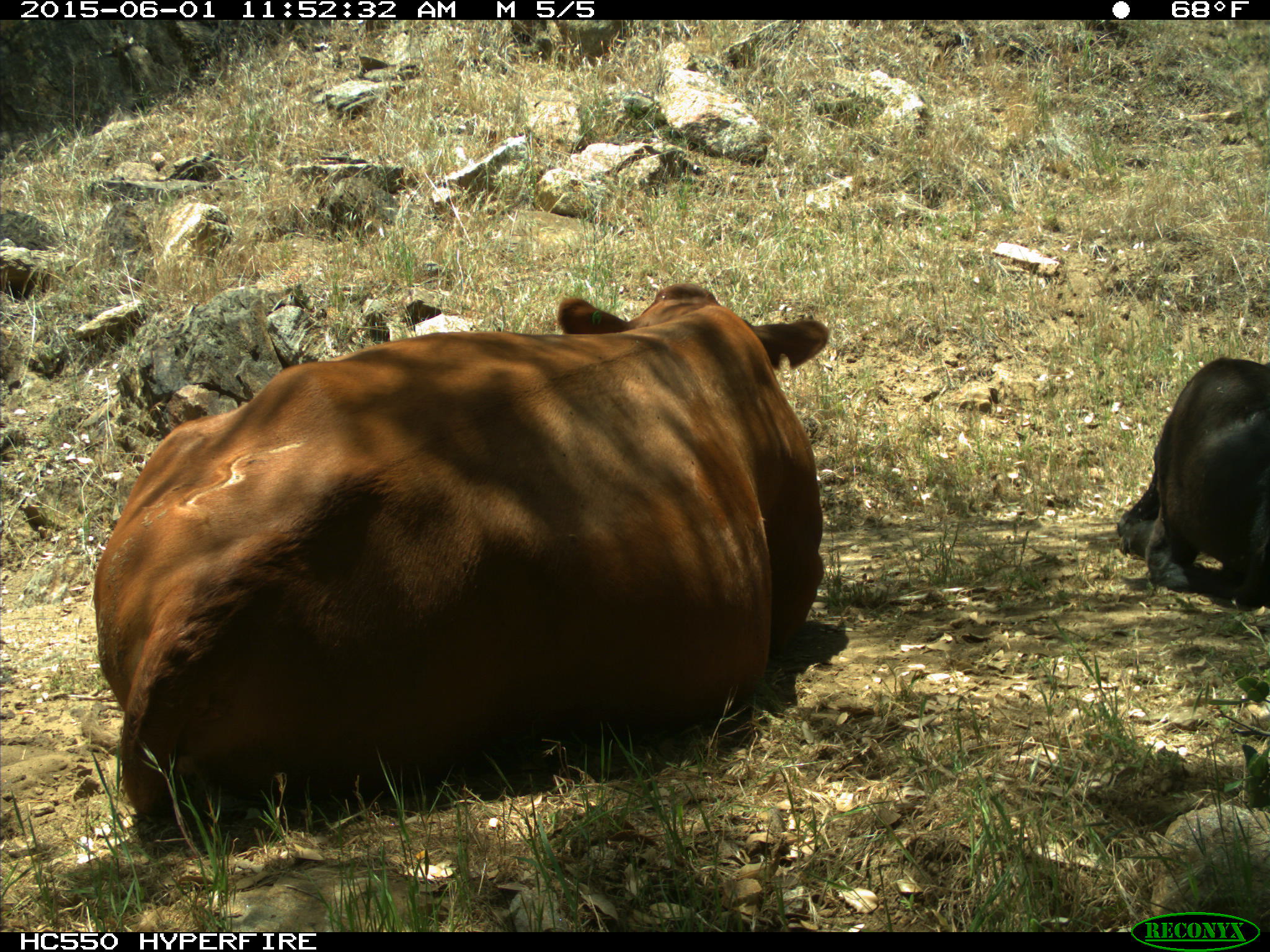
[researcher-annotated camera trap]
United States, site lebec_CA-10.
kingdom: Animalia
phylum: Chordata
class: Mammalia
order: Artiodactyla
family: Bovidae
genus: Bos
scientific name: Bos taurus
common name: domestic cow